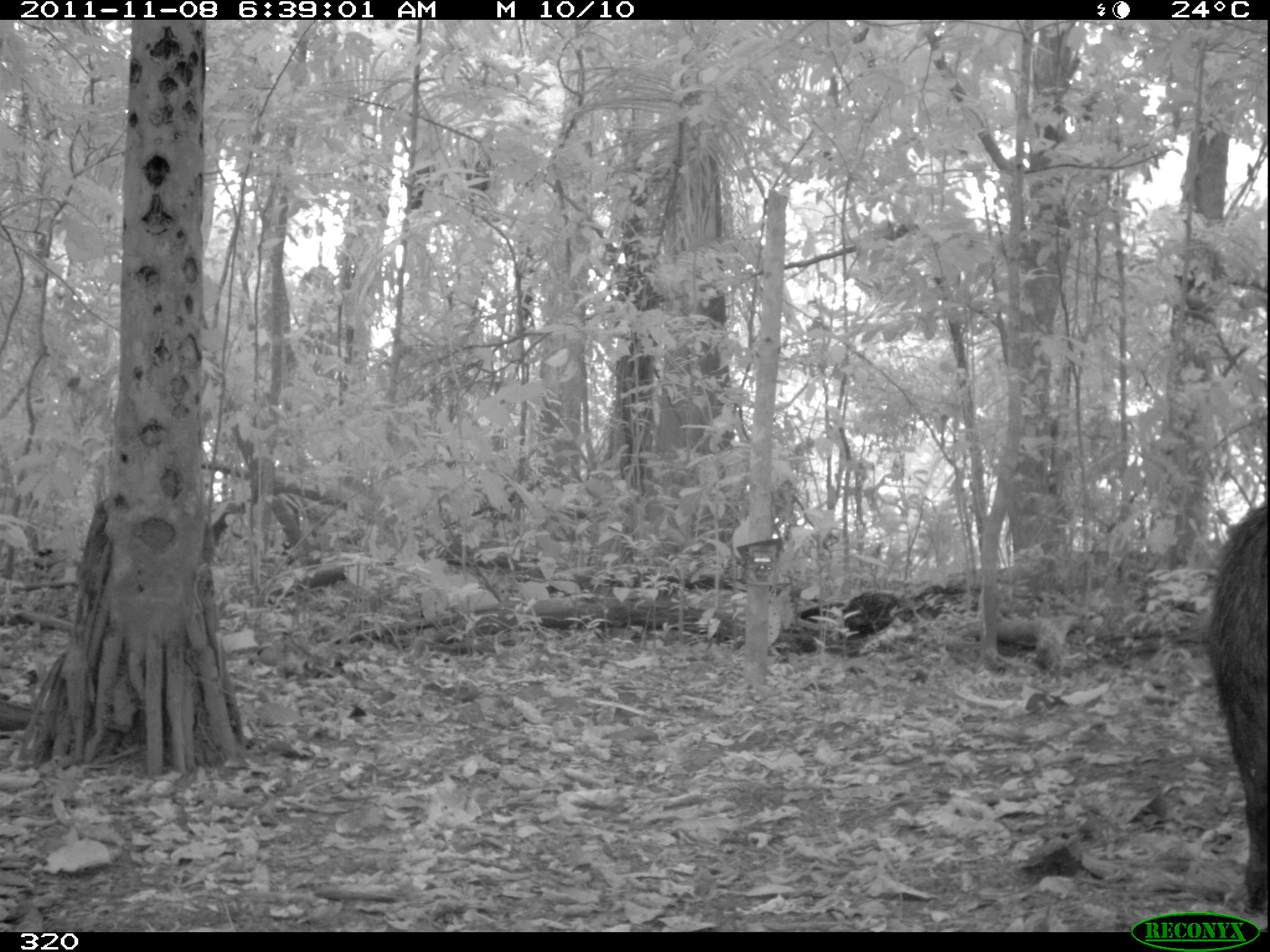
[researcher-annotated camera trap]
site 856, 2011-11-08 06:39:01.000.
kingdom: Animalia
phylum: Chordata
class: Mammalia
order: Artiodactyla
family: Tayassuidae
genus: Tayassu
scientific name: Tayassu pecari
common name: white-lipped peccary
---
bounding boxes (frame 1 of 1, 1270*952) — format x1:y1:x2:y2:
tayassu pecari: 1208:497:1267:915